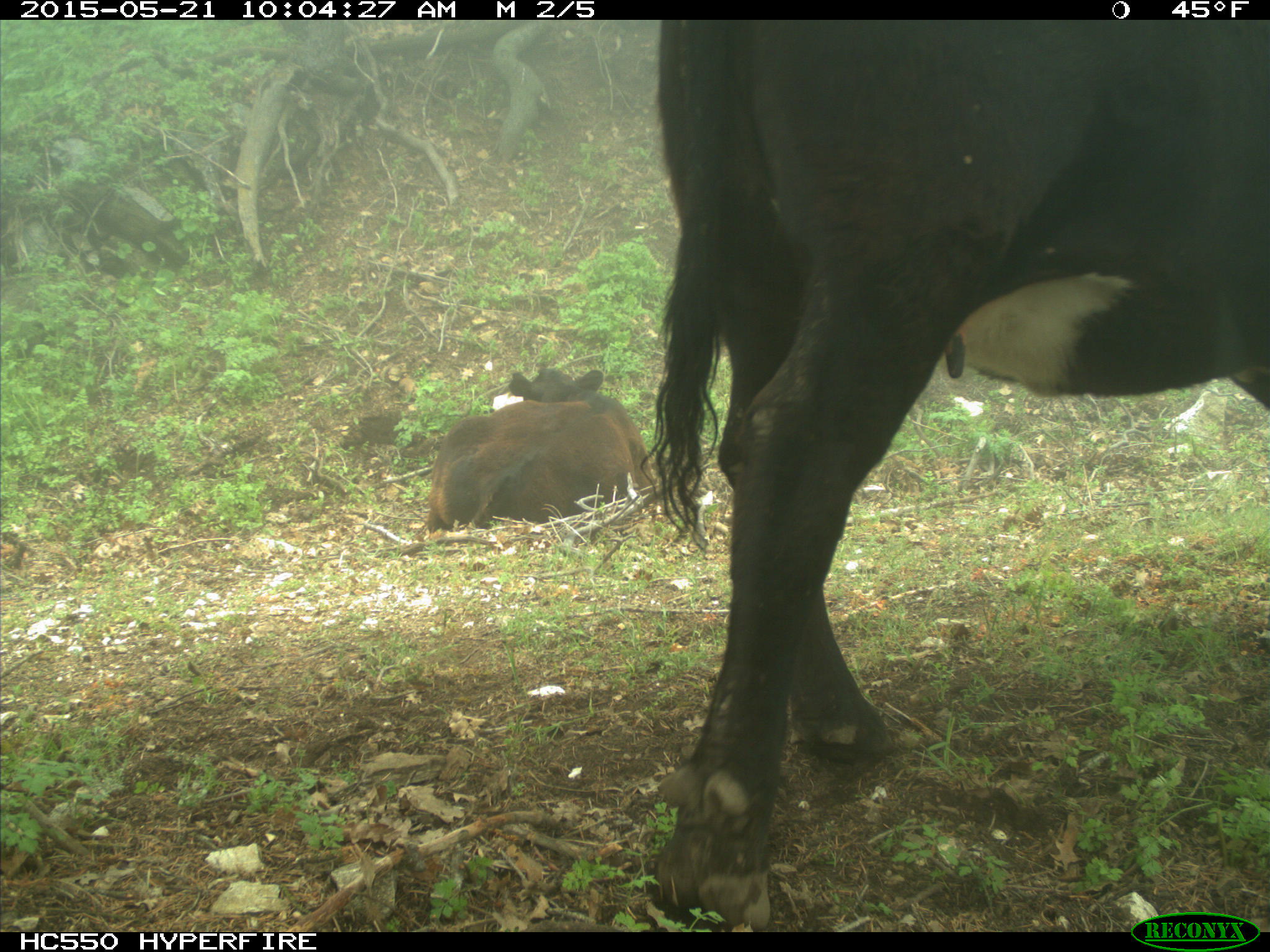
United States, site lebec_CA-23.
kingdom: Animalia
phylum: Chordata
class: Mammalia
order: Artiodactyla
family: Bovidae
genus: Bos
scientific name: Bos taurus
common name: domestic cow